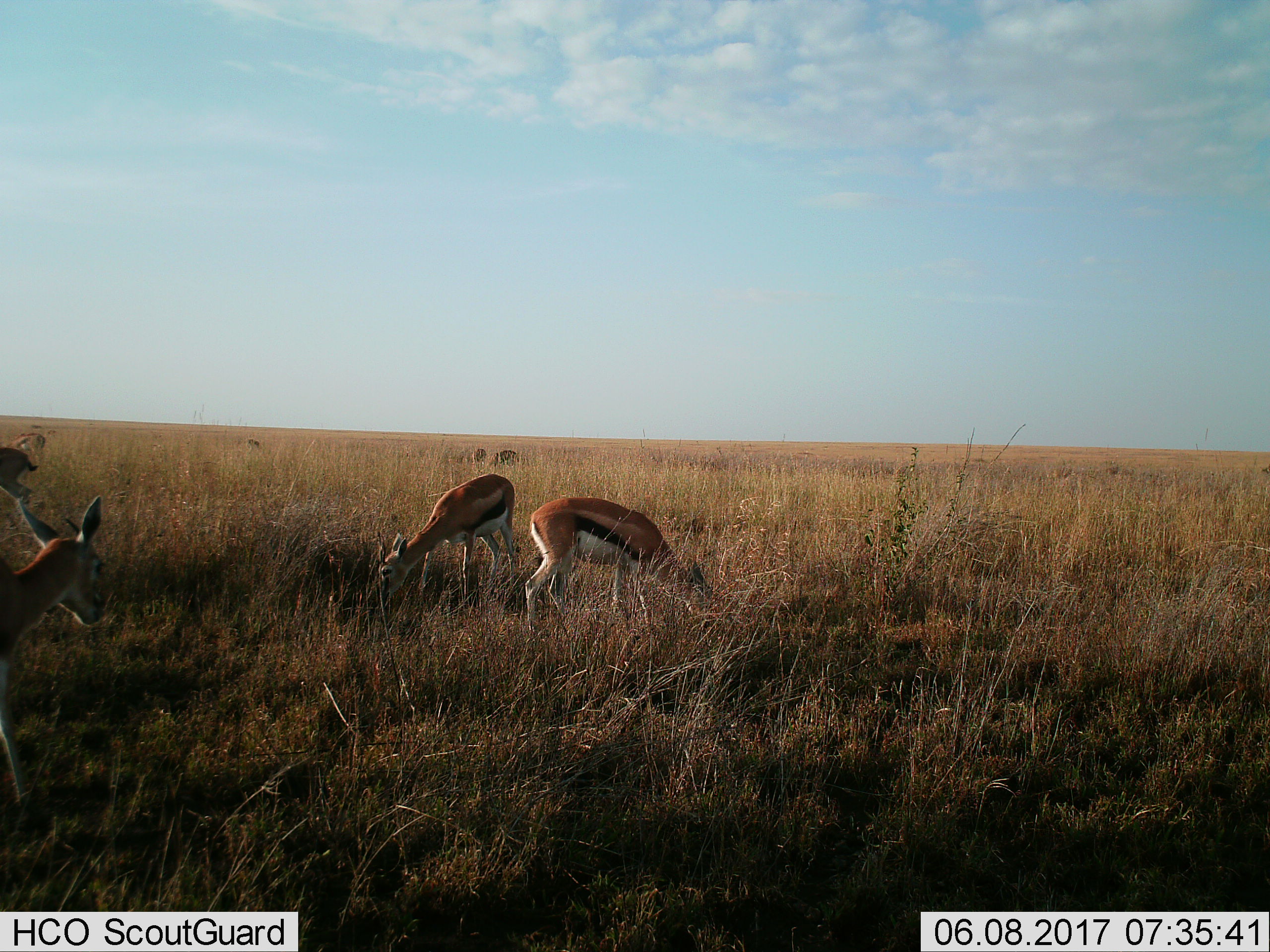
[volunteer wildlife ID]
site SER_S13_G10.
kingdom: Animalia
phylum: Chordata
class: Mammalia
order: Artiodactyla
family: Bovidae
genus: Eudorcas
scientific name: Eudorcas thomsonii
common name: thomson's gazelle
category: gazellethomsons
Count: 8.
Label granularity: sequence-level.